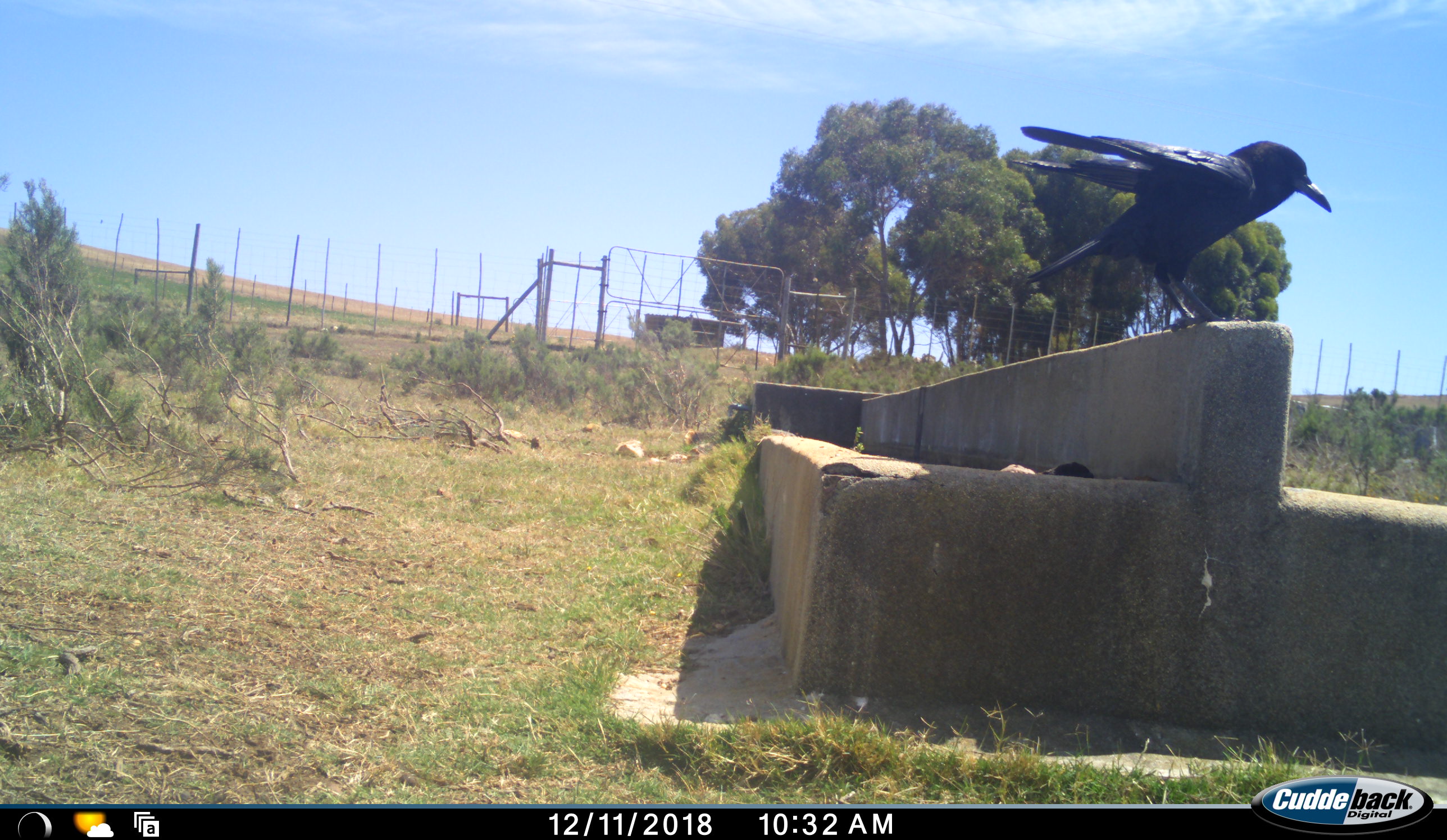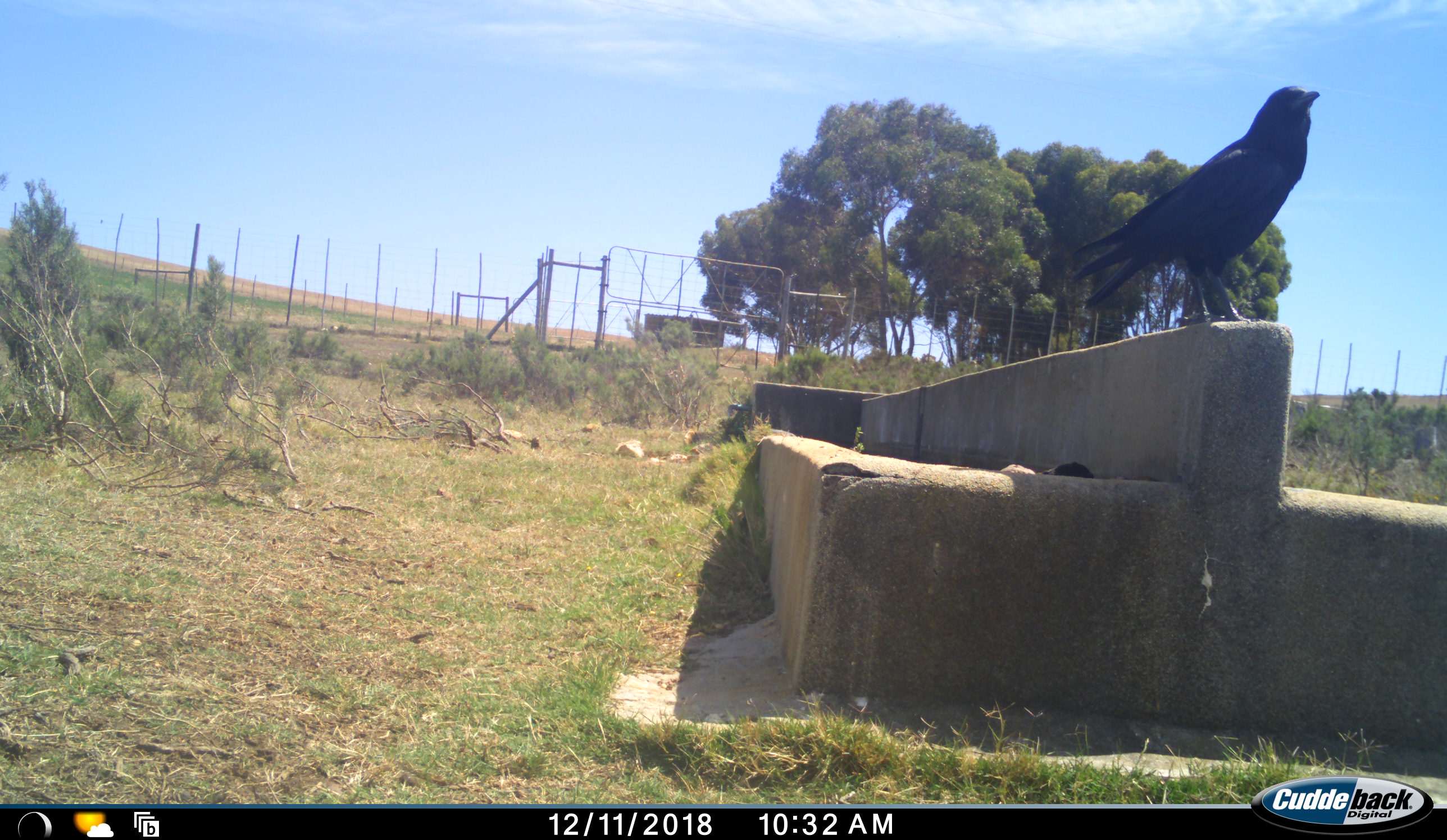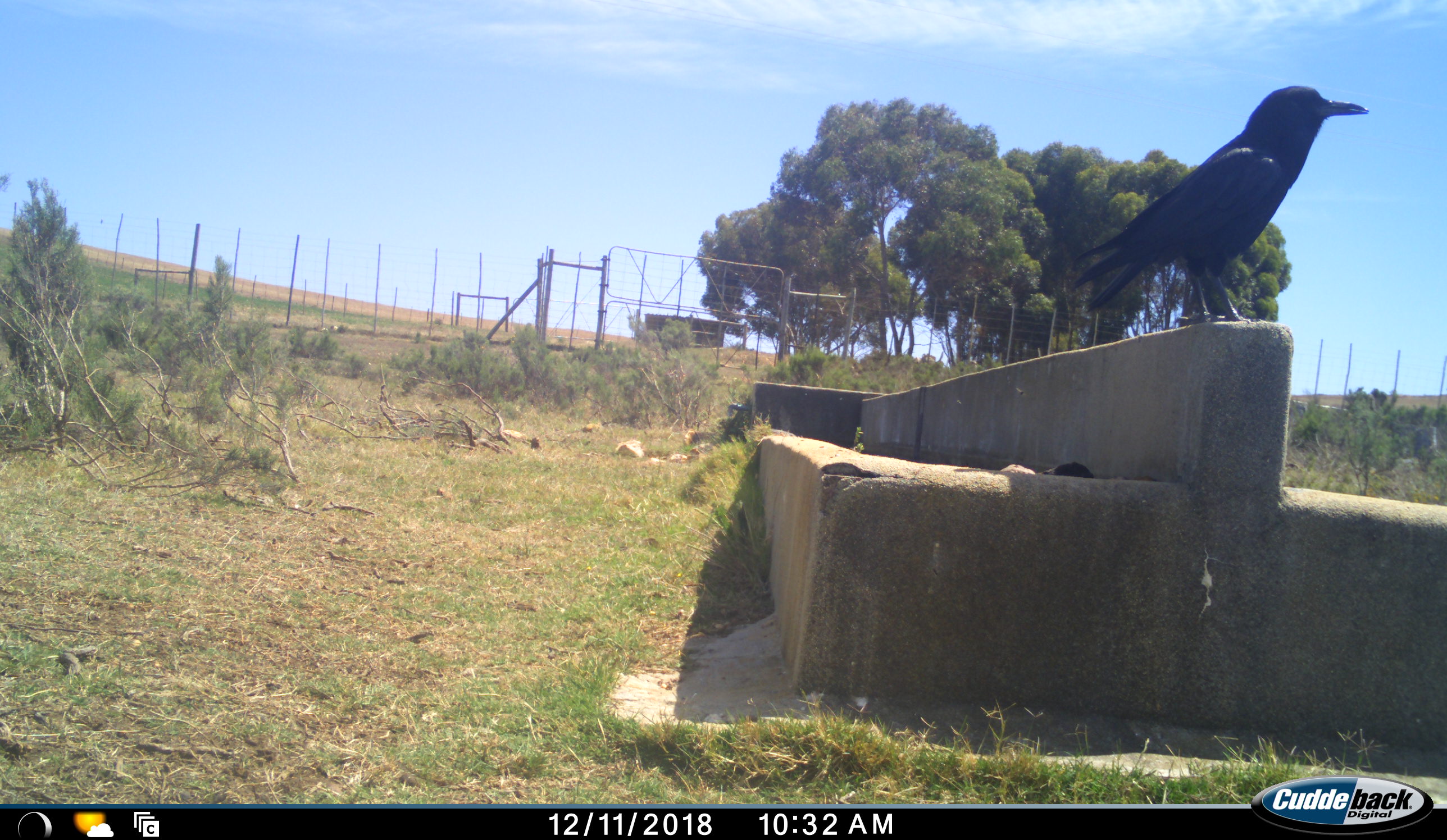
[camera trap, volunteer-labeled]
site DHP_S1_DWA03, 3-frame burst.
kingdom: Animalia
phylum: Chordata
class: Aves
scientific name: Aves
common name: bird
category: birdother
Birdother (bird) (Aves), count 1. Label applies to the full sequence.